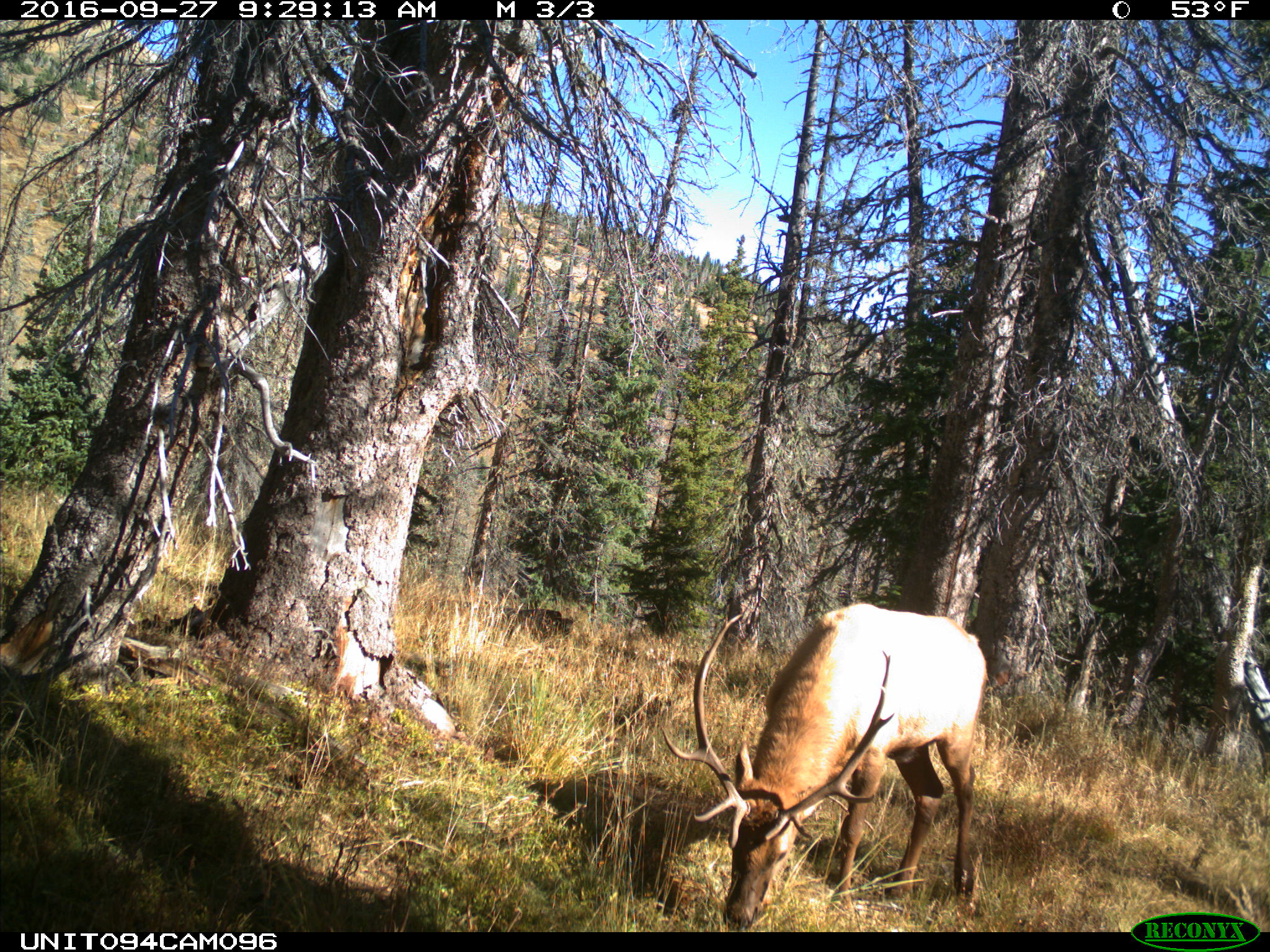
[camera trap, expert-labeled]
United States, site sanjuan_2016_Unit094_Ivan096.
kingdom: Animalia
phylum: Chordata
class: Mammalia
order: Artiodactyla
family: Cervidae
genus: Cervus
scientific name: Cervus elaphus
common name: red deer